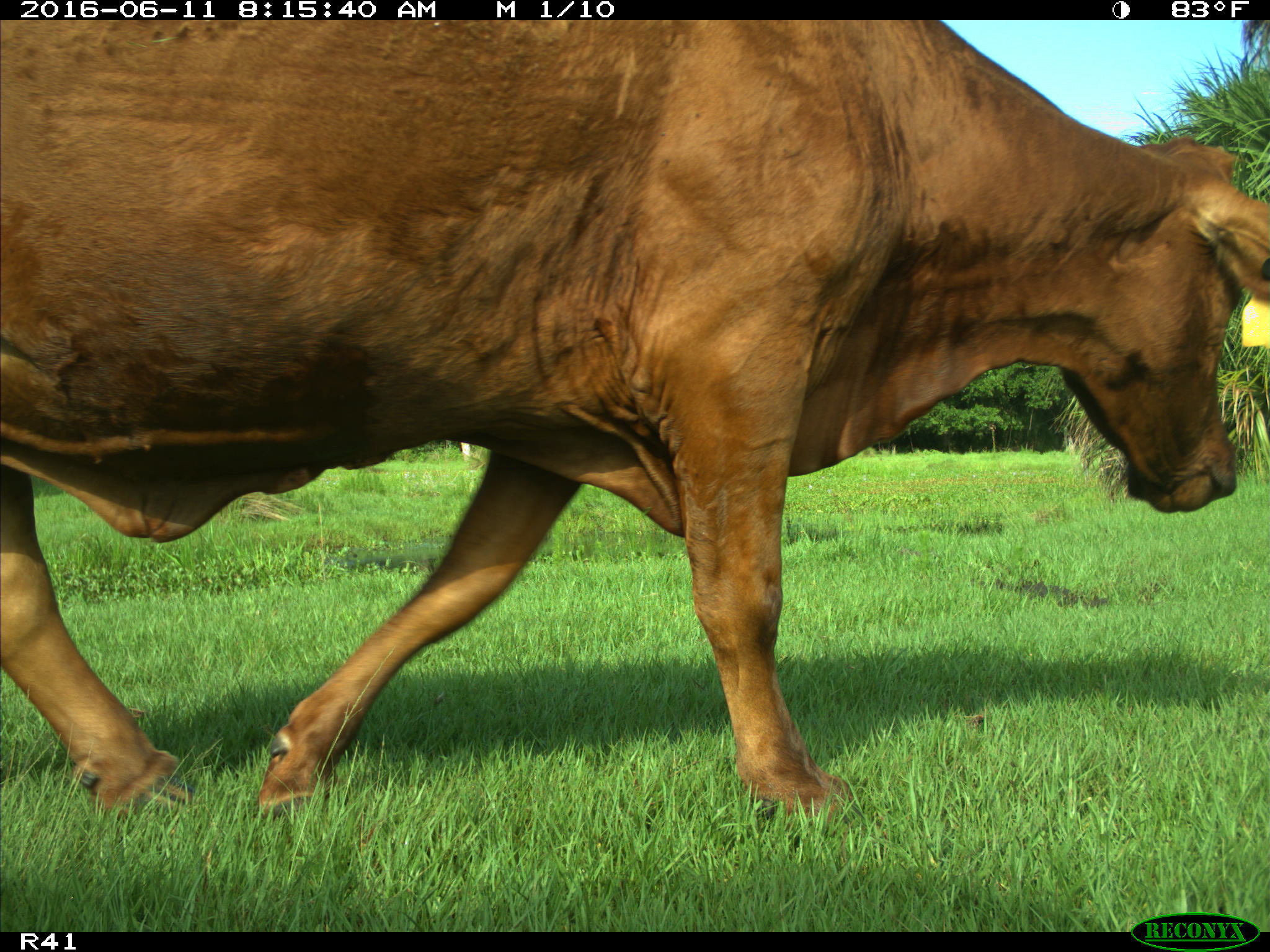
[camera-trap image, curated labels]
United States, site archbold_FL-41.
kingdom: Animalia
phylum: Chordata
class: Mammalia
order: Artiodactyla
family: Bovidae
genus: Bos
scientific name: Bos taurus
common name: domestic cow